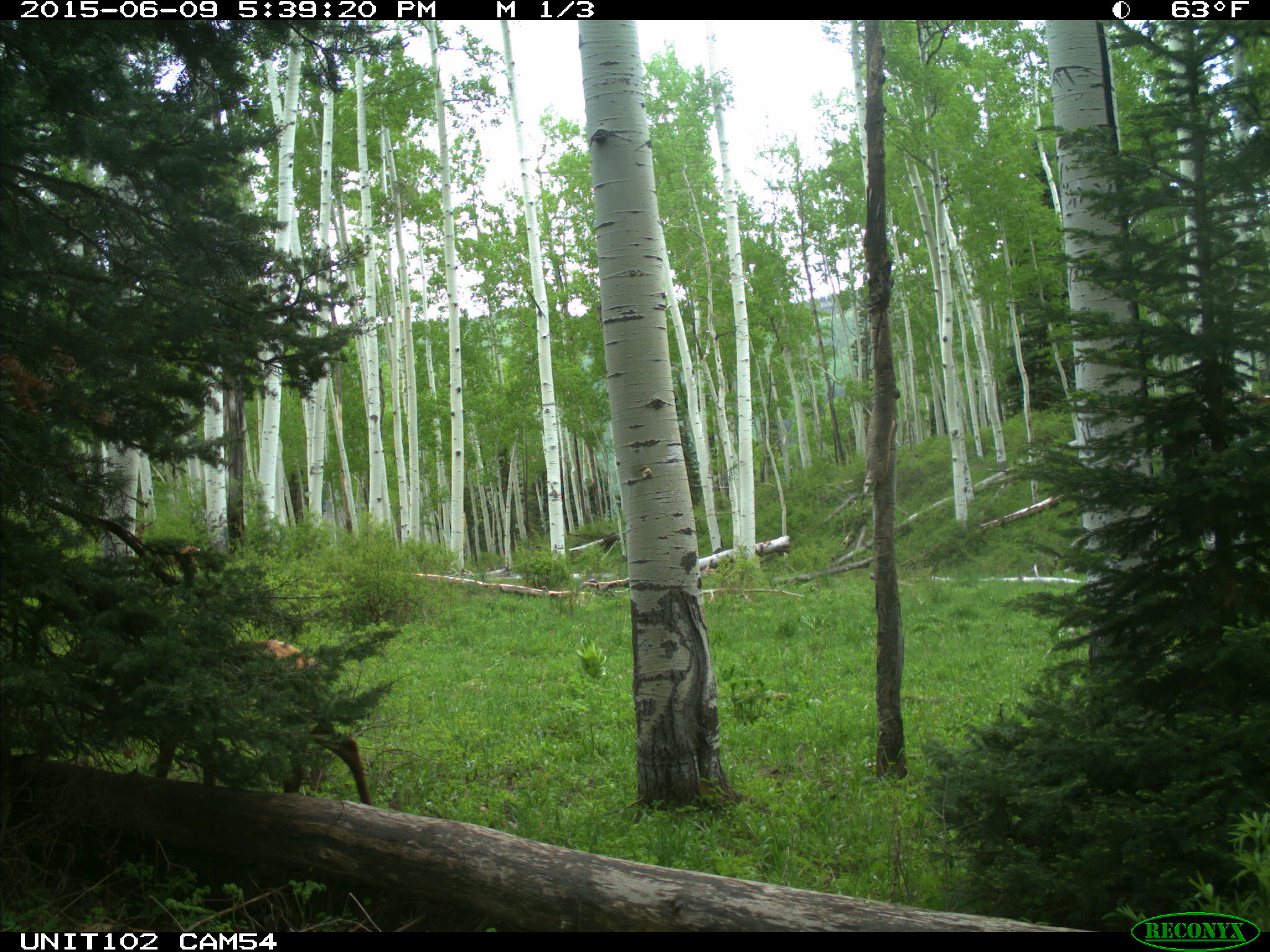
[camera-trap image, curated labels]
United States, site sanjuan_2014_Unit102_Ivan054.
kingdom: Animalia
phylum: Chordata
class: Mammalia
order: Artiodactyla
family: Cervidae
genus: Cervus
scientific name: Cervus elaphus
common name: red deer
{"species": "Cervus elaphus (red deer)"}